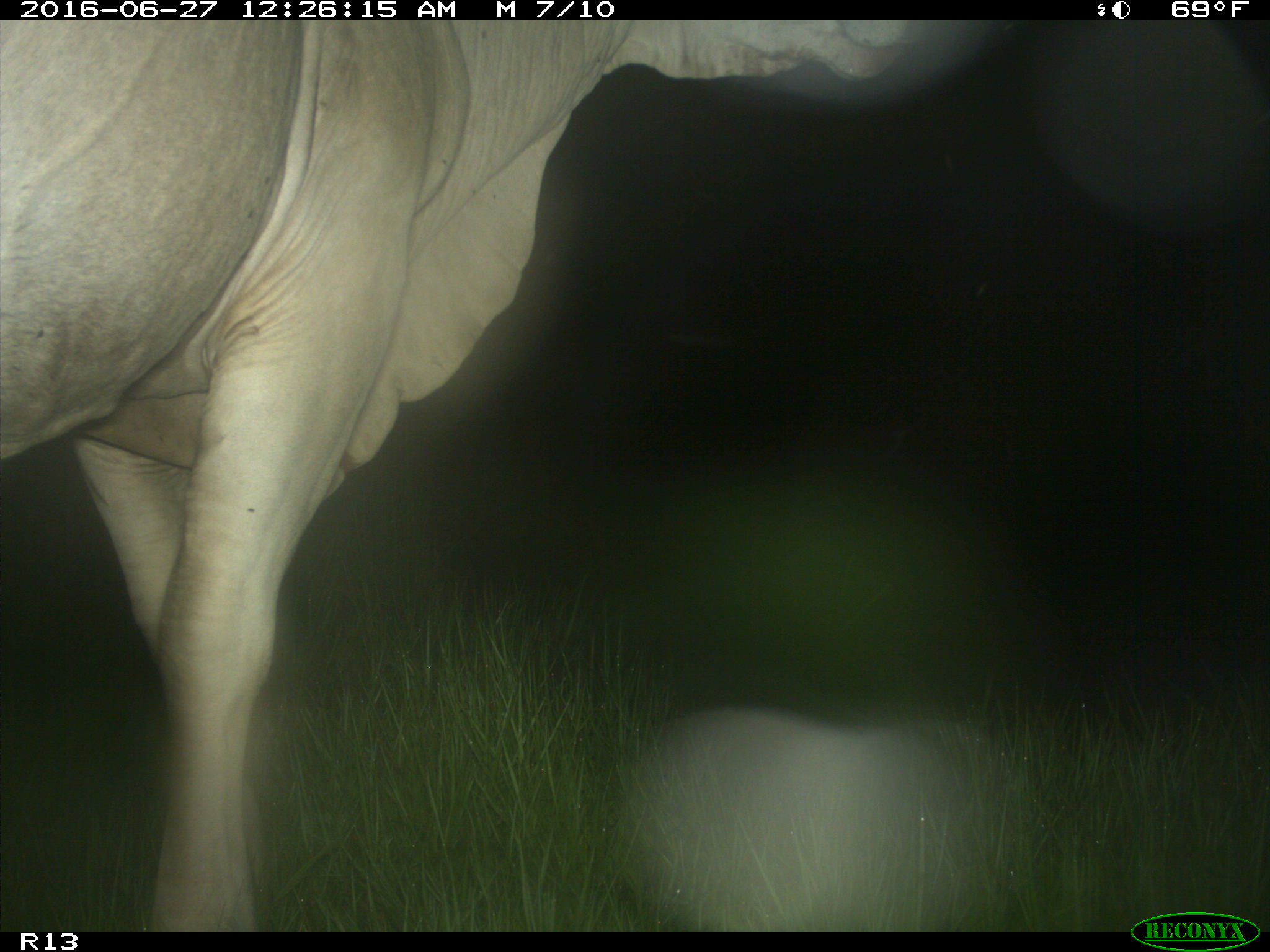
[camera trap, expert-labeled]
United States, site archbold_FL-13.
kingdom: Animalia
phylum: Chordata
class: Mammalia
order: Artiodactyla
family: Bovidae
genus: Bos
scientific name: Bos taurus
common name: domestic cow